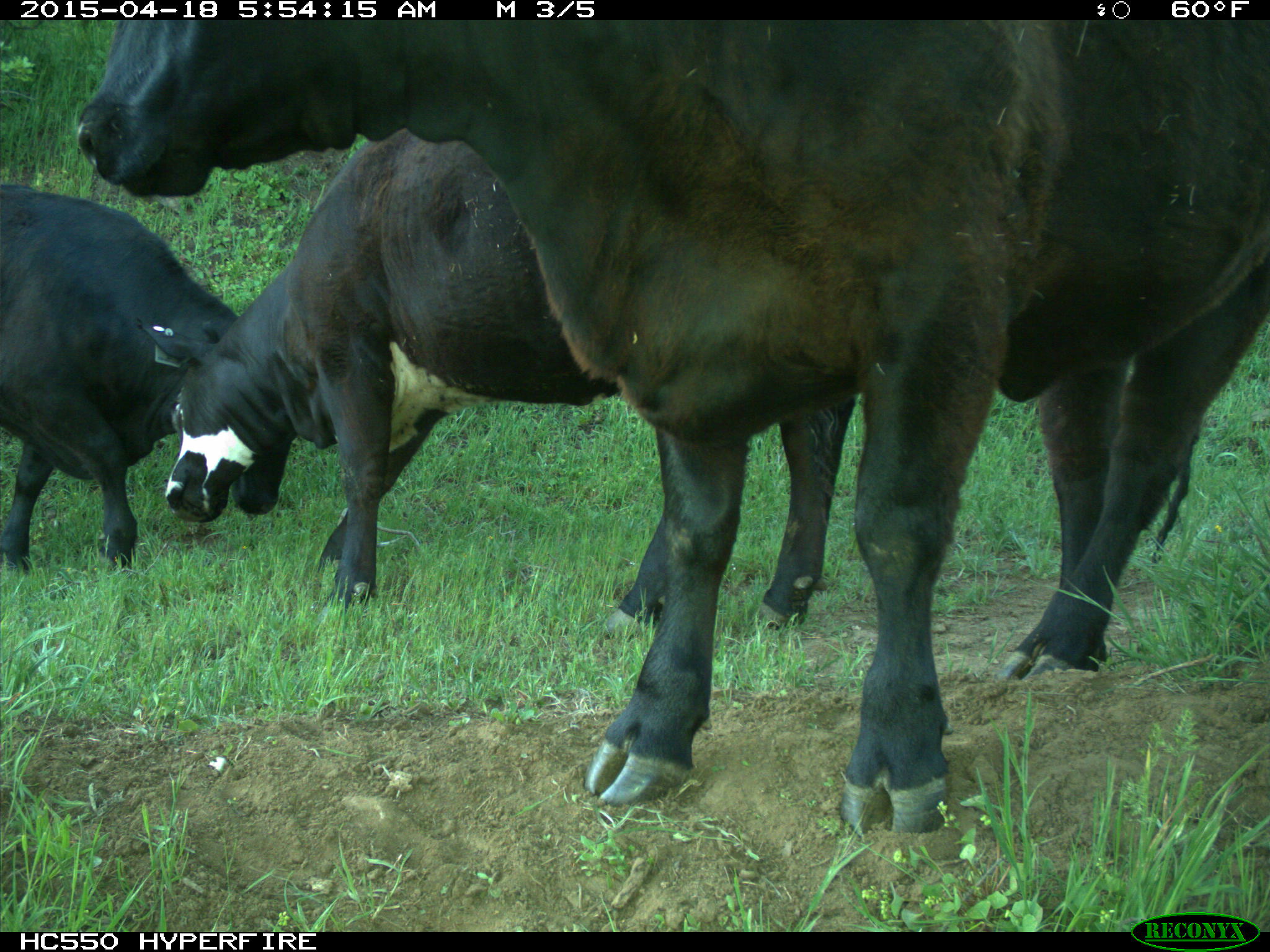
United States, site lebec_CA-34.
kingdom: Animalia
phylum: Chordata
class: Mammalia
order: Artiodactyla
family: Bovidae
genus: Bos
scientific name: Bos taurus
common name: domestic cow